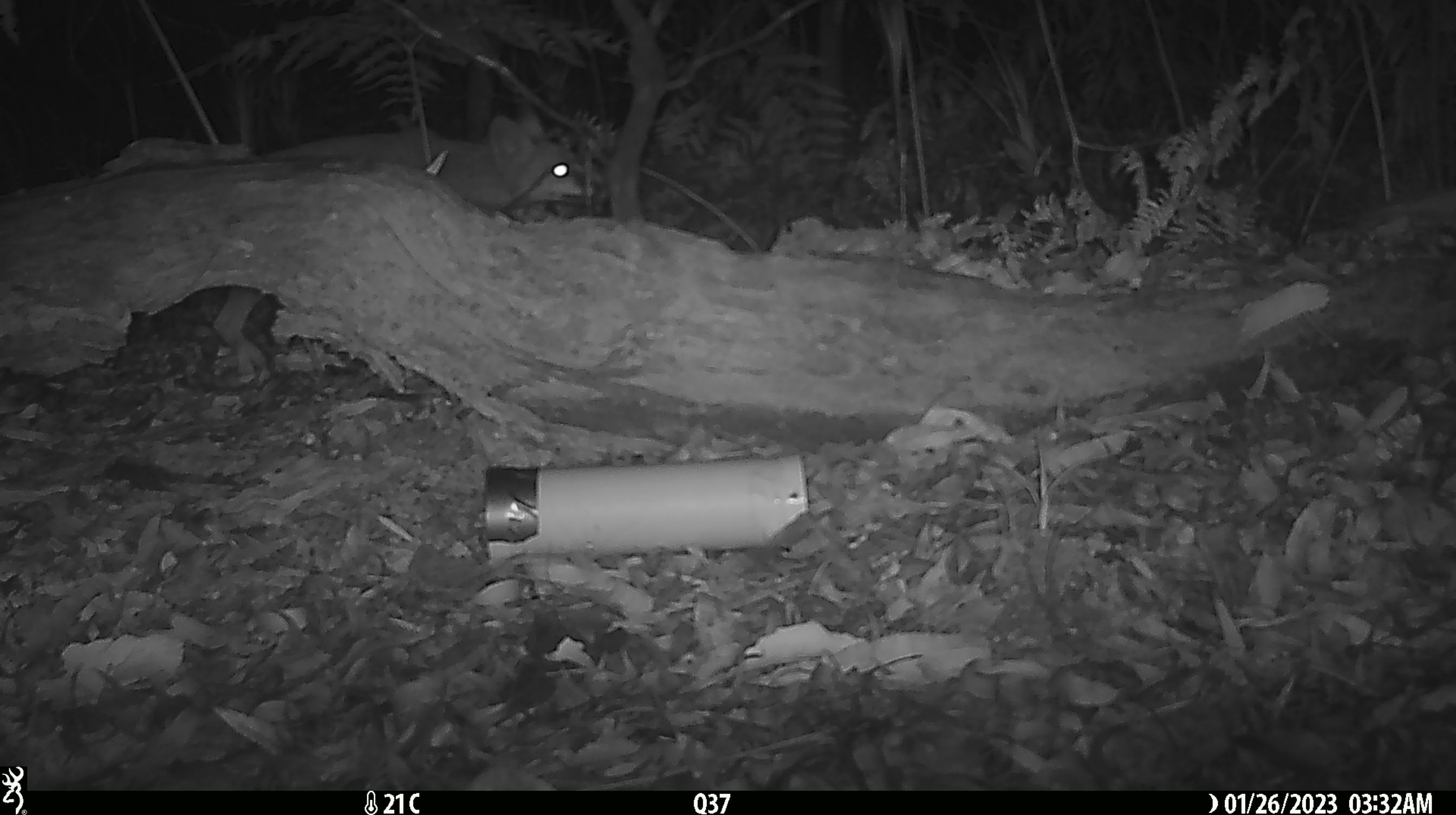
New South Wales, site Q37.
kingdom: Animalia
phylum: Chordata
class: Mammalia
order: Carnivora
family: Canidae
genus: Vulpes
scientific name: Vulpes vulpes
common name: red fox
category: fox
Fox (red fox) (Vulpes vulpes).